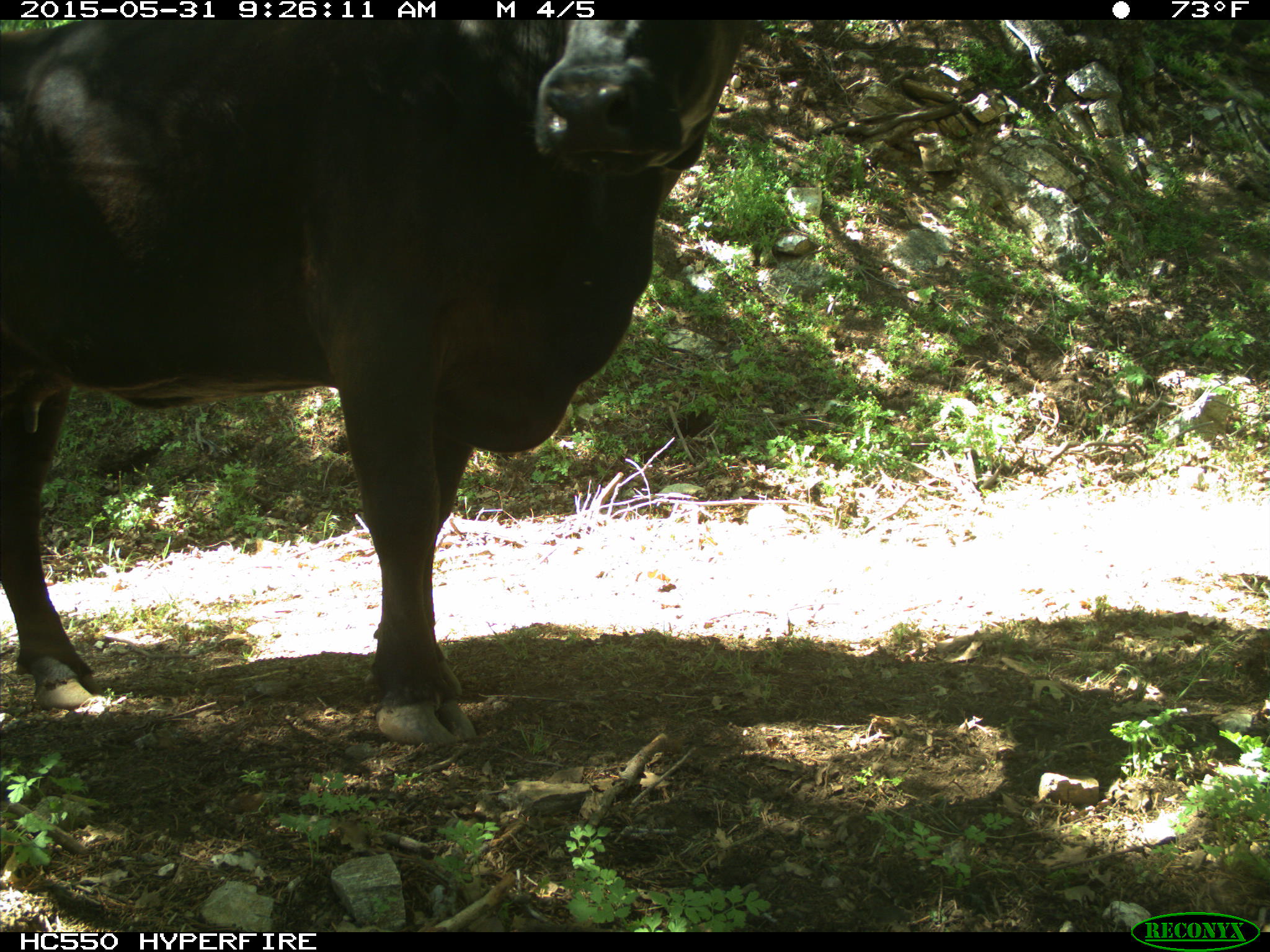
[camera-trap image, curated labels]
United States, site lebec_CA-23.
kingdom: Animalia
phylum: Chordata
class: Mammalia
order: Artiodactyla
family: Bovidae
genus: Bos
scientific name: Bos taurus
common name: domestic cow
Bos taurus (domestic cow).